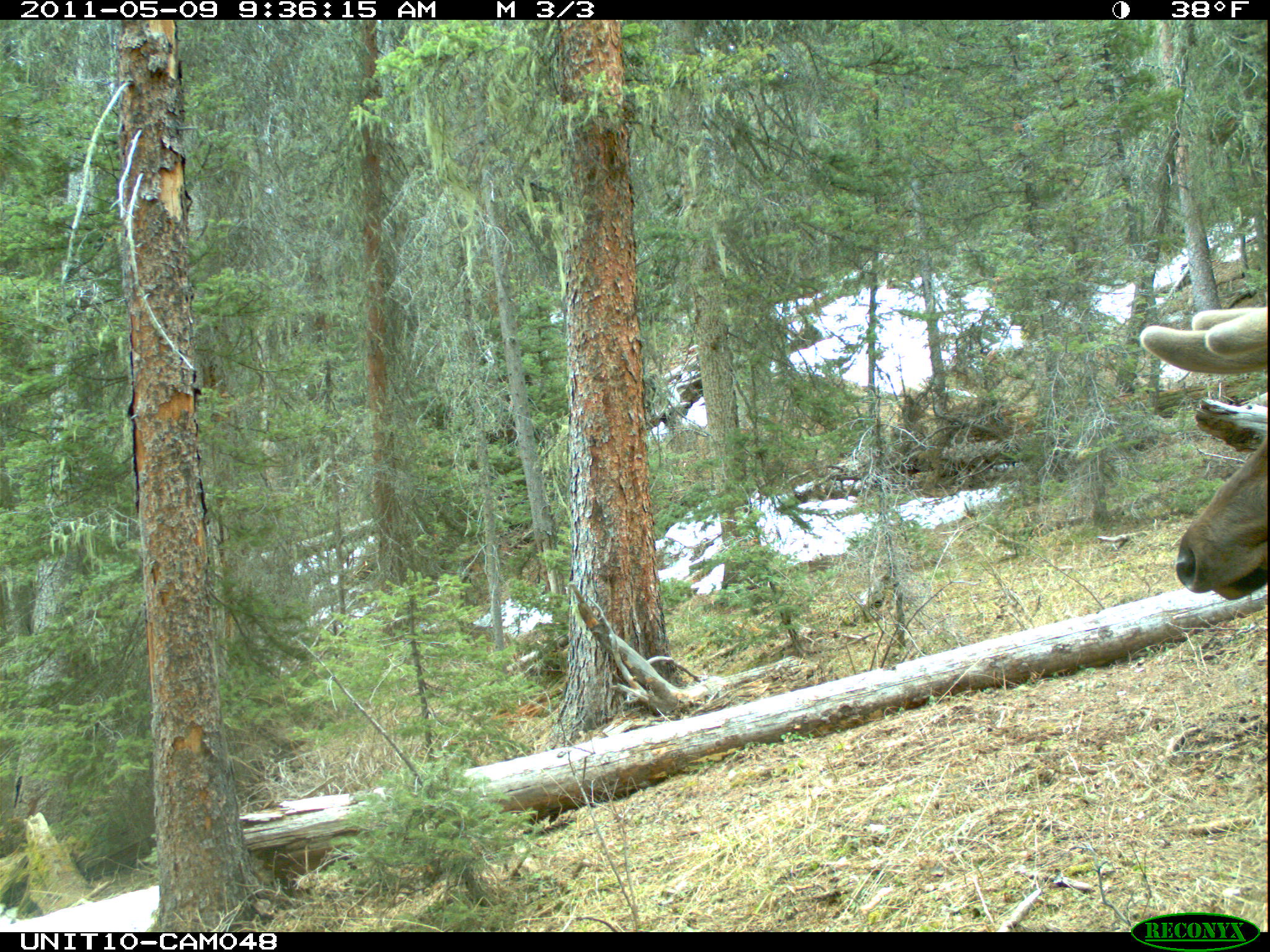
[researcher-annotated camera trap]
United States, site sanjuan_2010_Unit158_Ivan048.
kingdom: Animalia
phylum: Chordata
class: Mammalia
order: Artiodactyla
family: Cervidae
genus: Cervus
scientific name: Cervus elaphus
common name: red deer